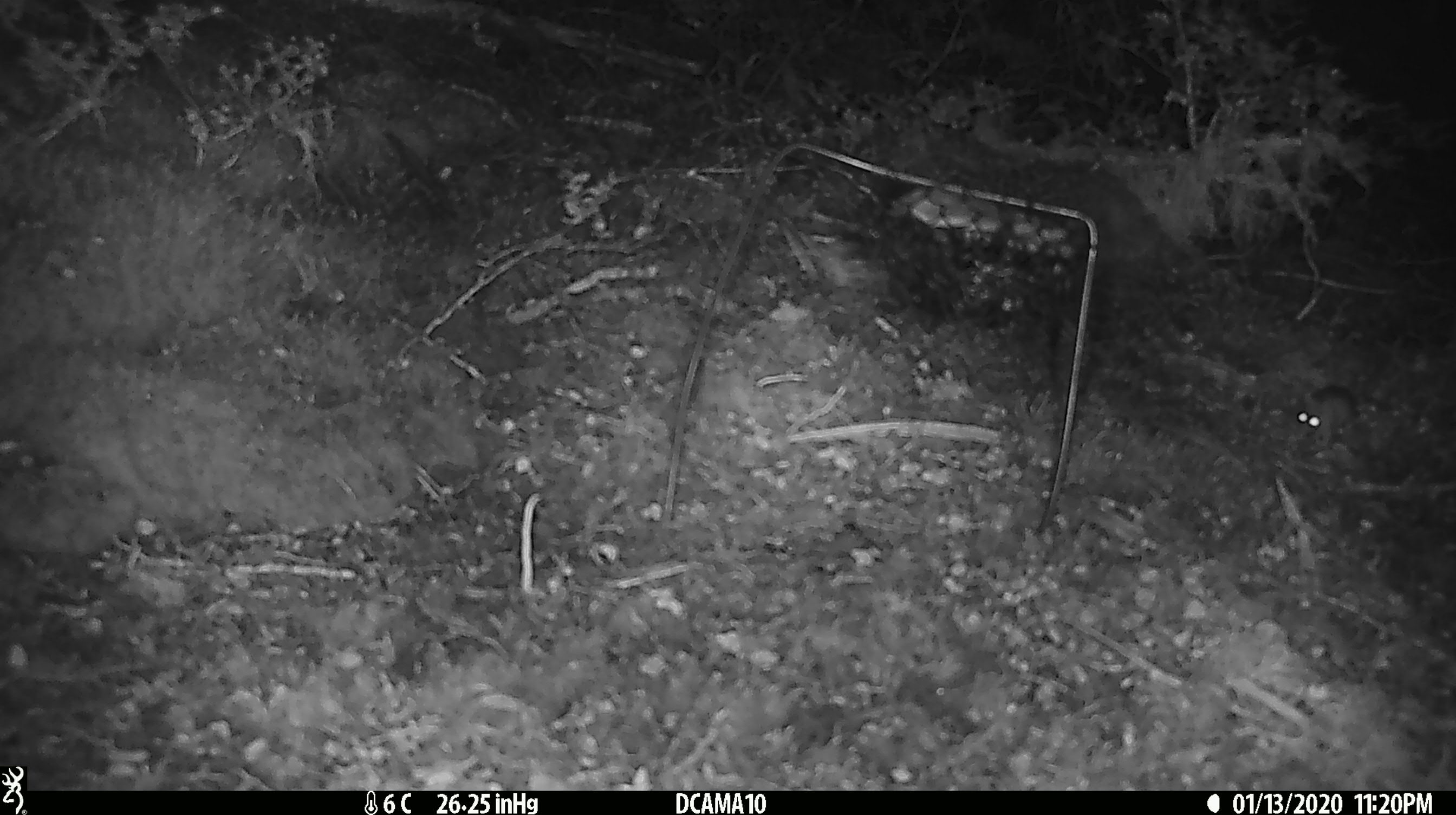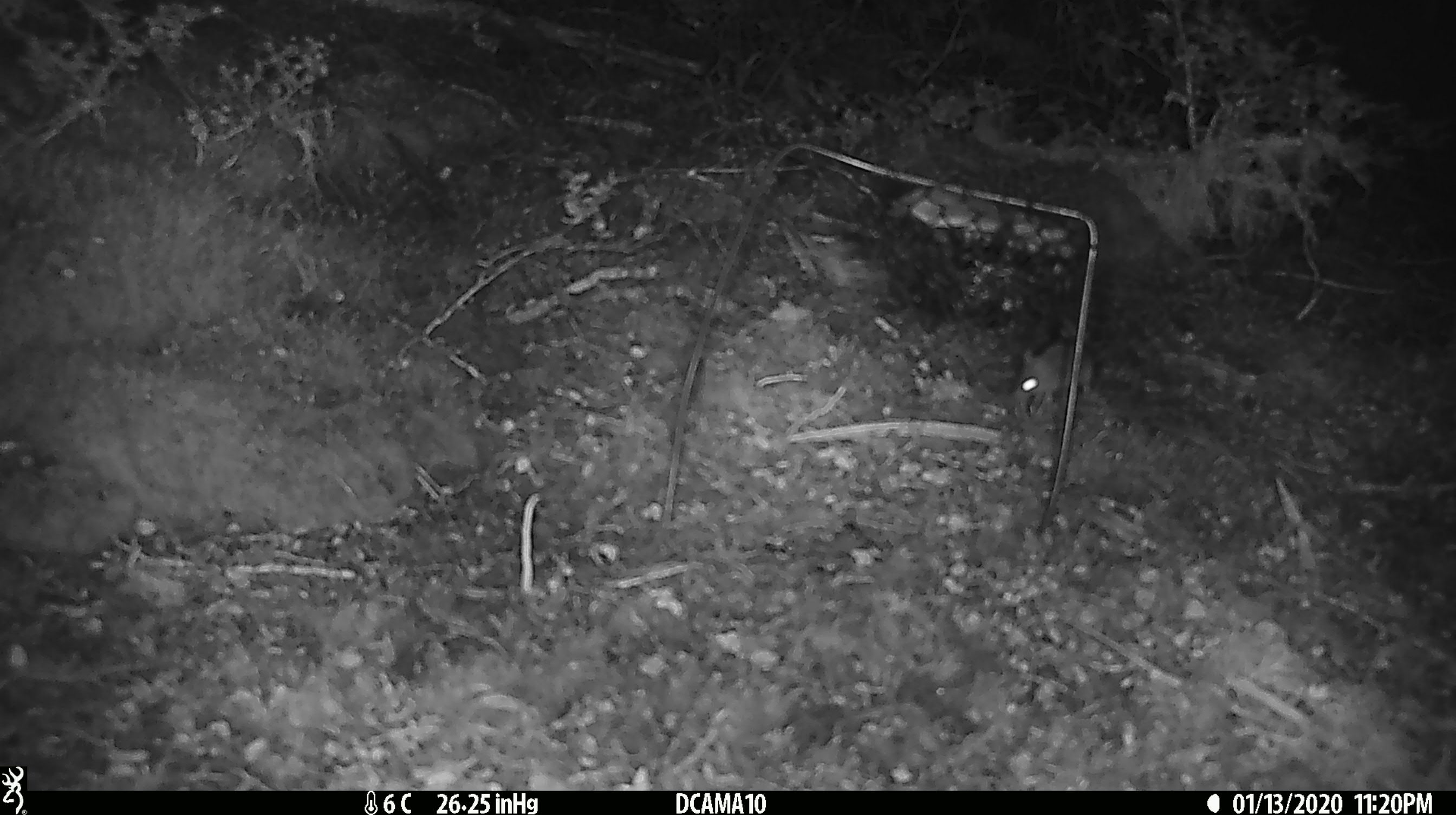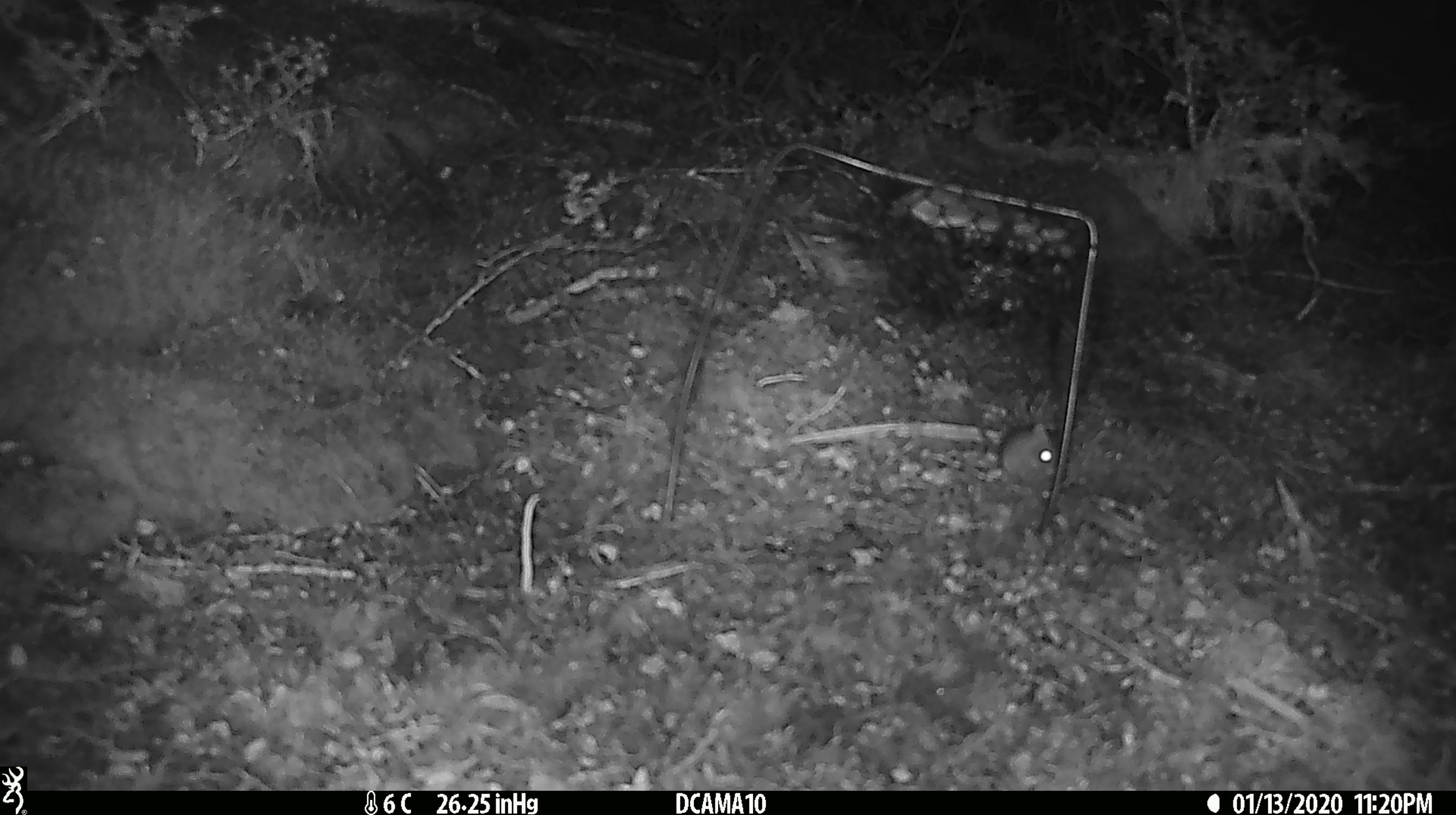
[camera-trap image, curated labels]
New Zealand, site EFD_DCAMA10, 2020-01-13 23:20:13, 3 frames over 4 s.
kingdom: Animalia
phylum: Chordata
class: Mammalia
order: Rodentia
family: Muridae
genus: Mus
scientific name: Mus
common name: mouse